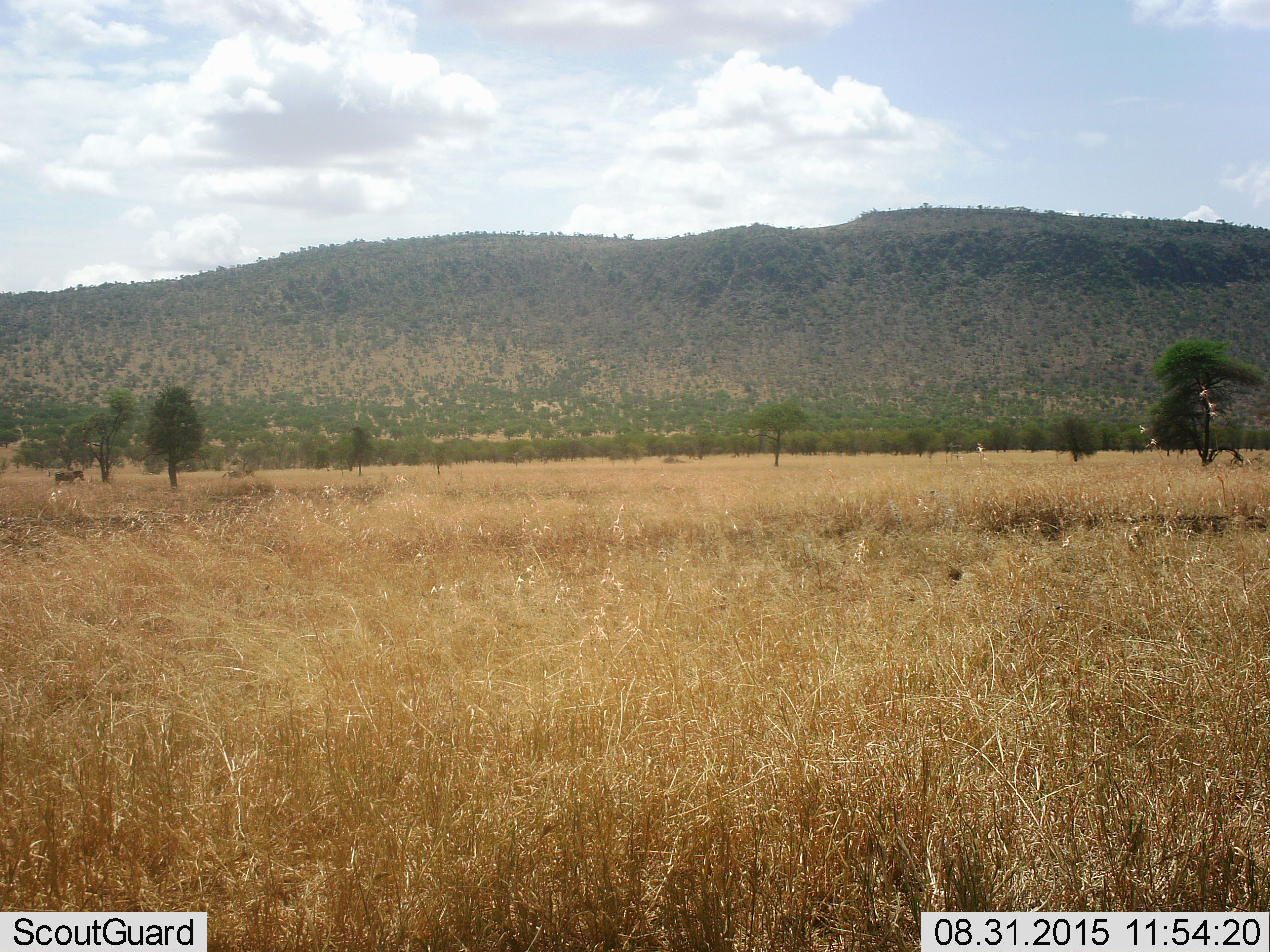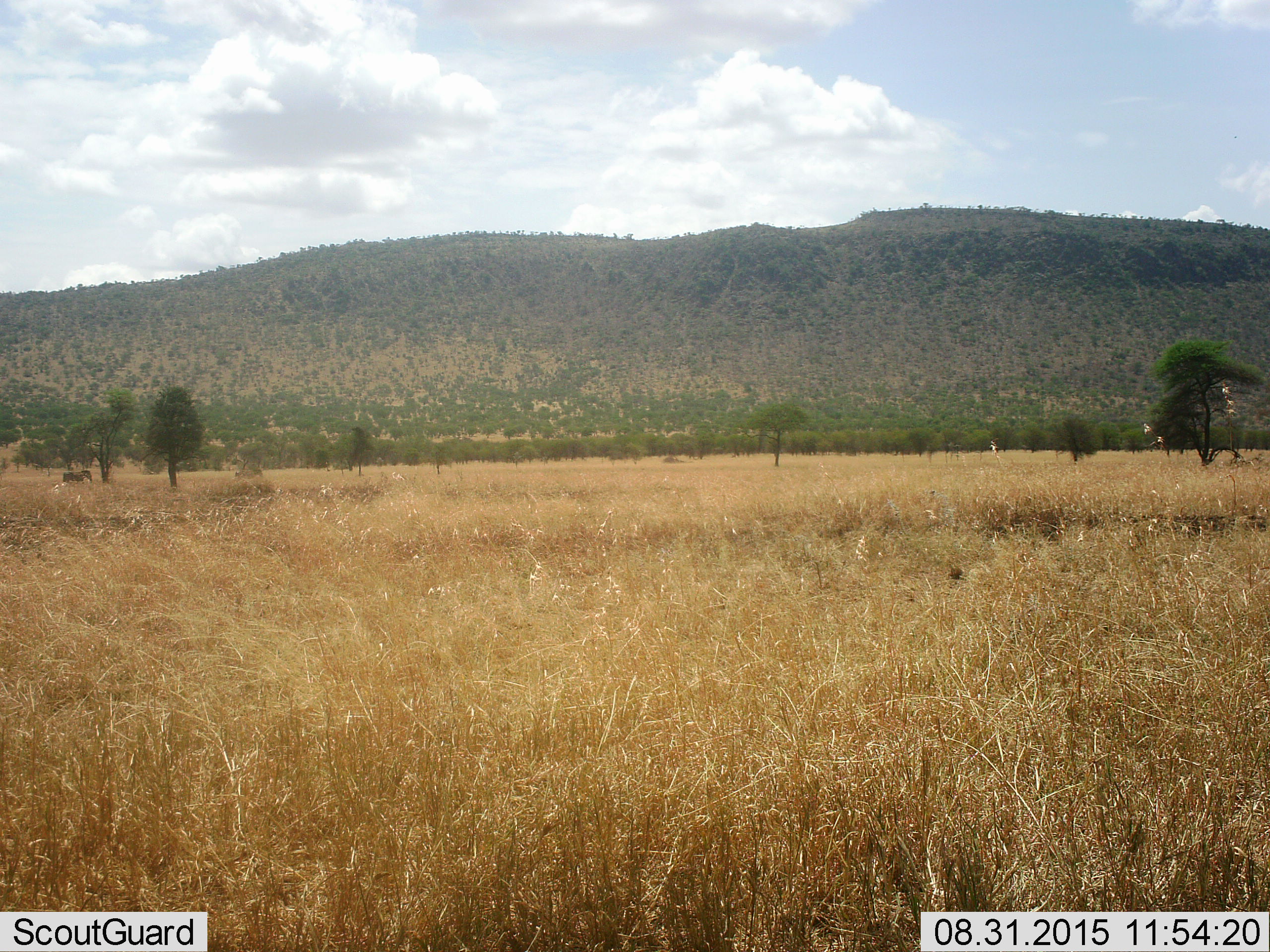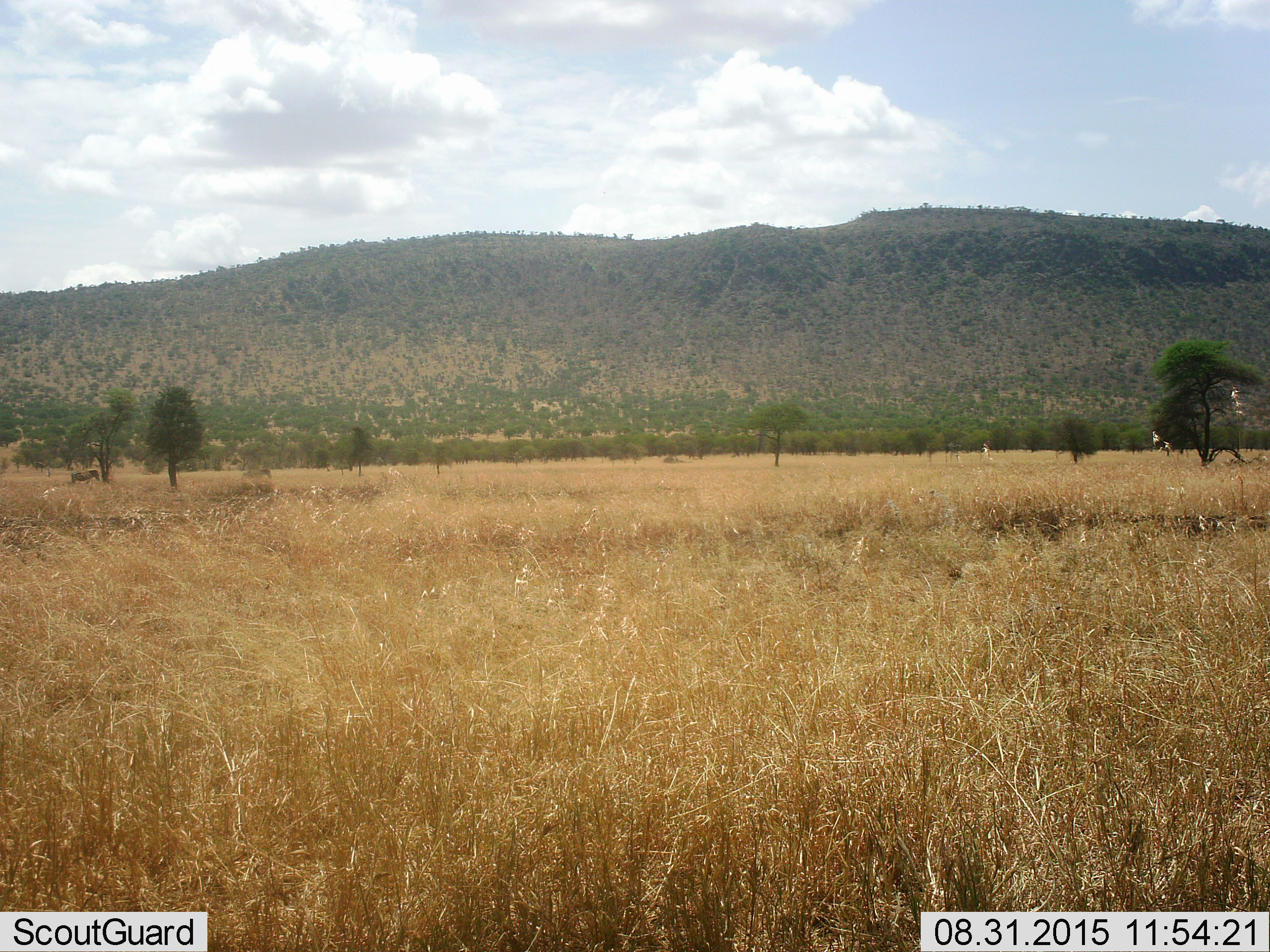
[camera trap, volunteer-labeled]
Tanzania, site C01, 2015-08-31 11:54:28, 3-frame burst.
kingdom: Animalia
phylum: Chordata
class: Mammalia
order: Perissodactyla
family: Equidae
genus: Equus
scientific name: Equus quagga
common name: plains zebra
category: zebra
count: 2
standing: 62%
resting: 8%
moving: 46%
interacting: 0%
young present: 0%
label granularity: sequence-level